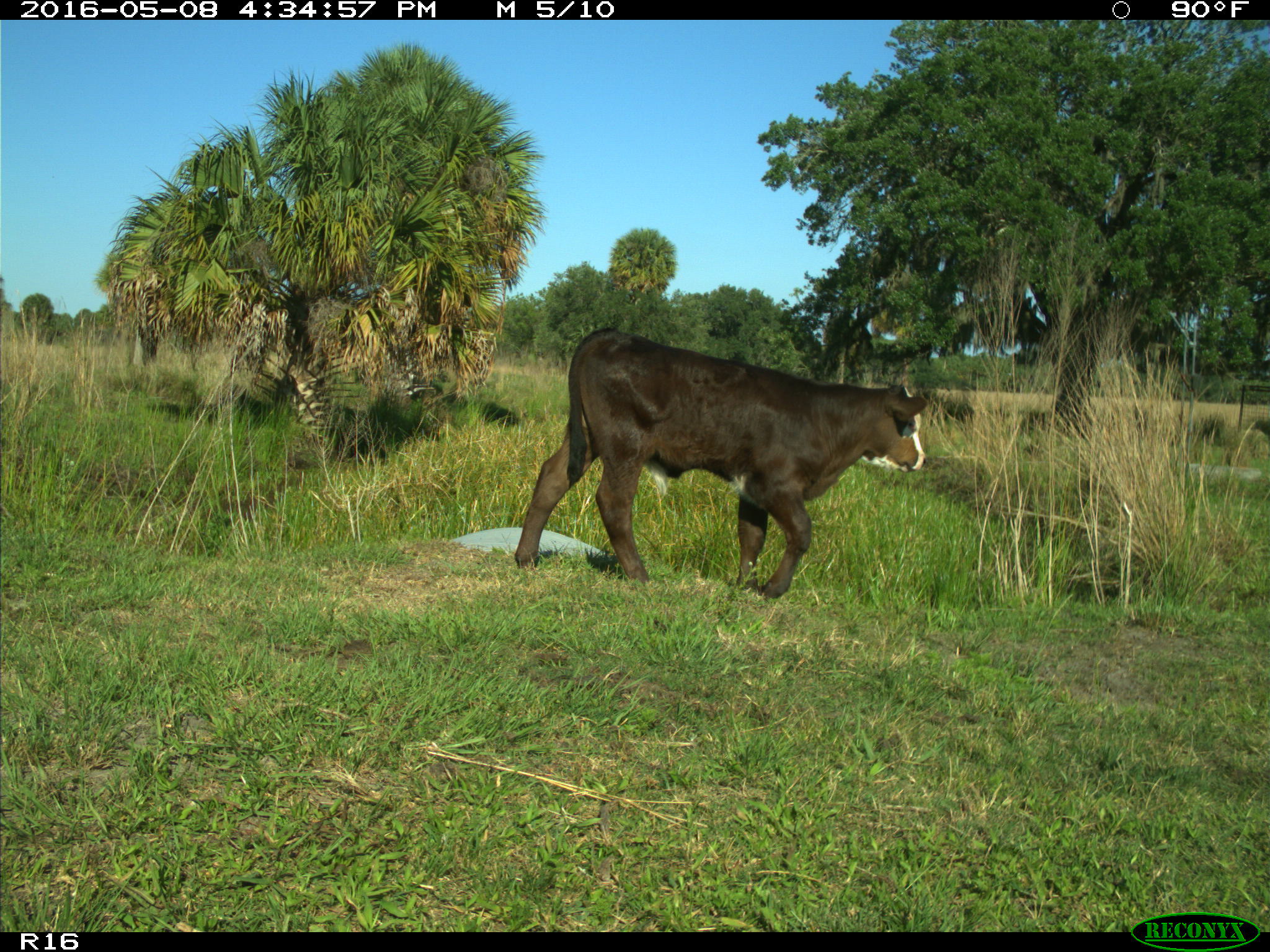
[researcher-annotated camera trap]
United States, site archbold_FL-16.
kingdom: Animalia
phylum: Chordata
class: Mammalia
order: Artiodactyla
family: Bovidae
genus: Bos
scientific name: Bos taurus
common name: domestic cow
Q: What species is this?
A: Bos taurus (domestic cow).